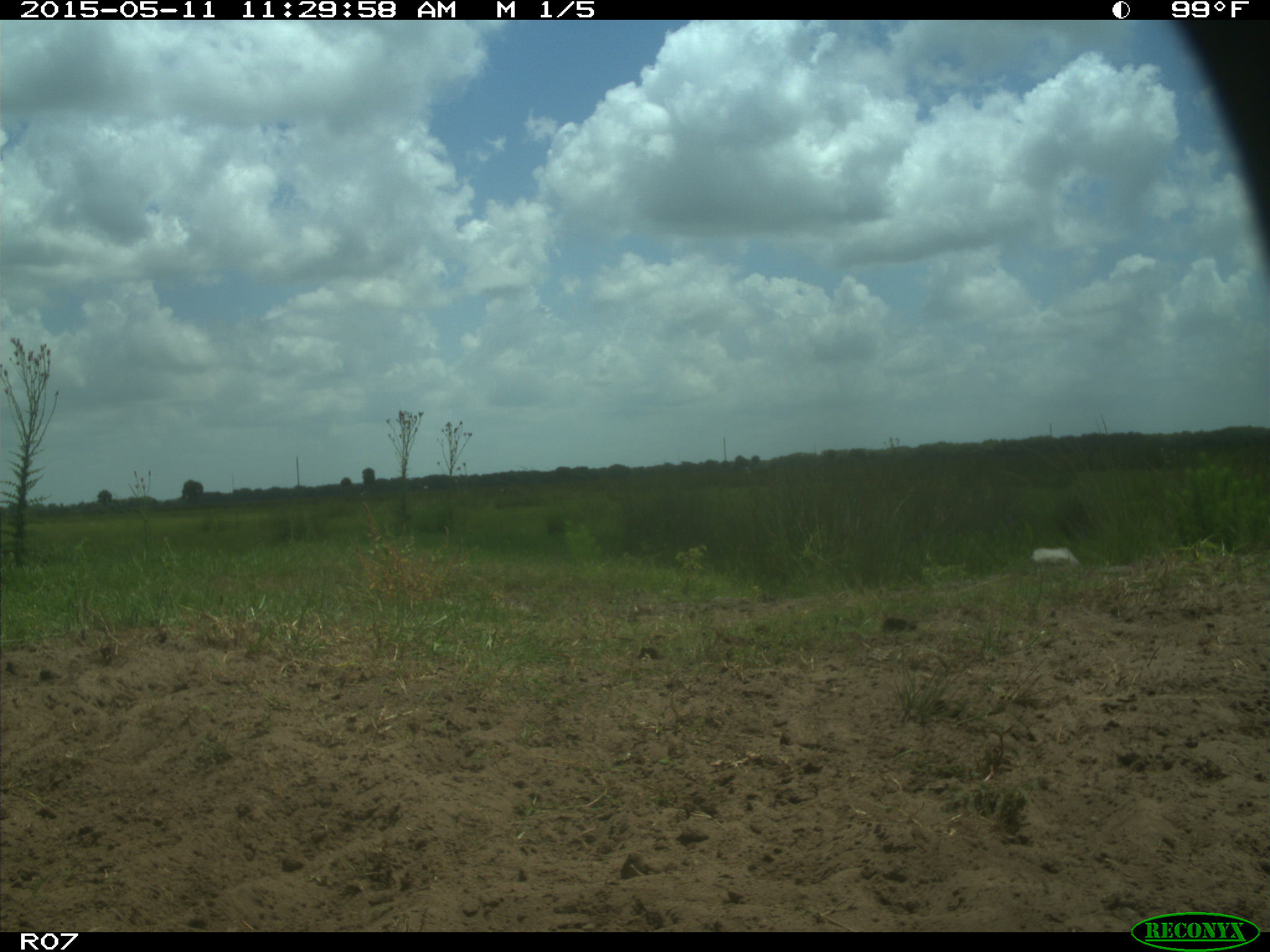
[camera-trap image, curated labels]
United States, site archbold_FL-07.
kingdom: Animalia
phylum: Chordata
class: Mammalia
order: Artiodactyla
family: Bovidae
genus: Bos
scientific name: Bos taurus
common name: domestic cow